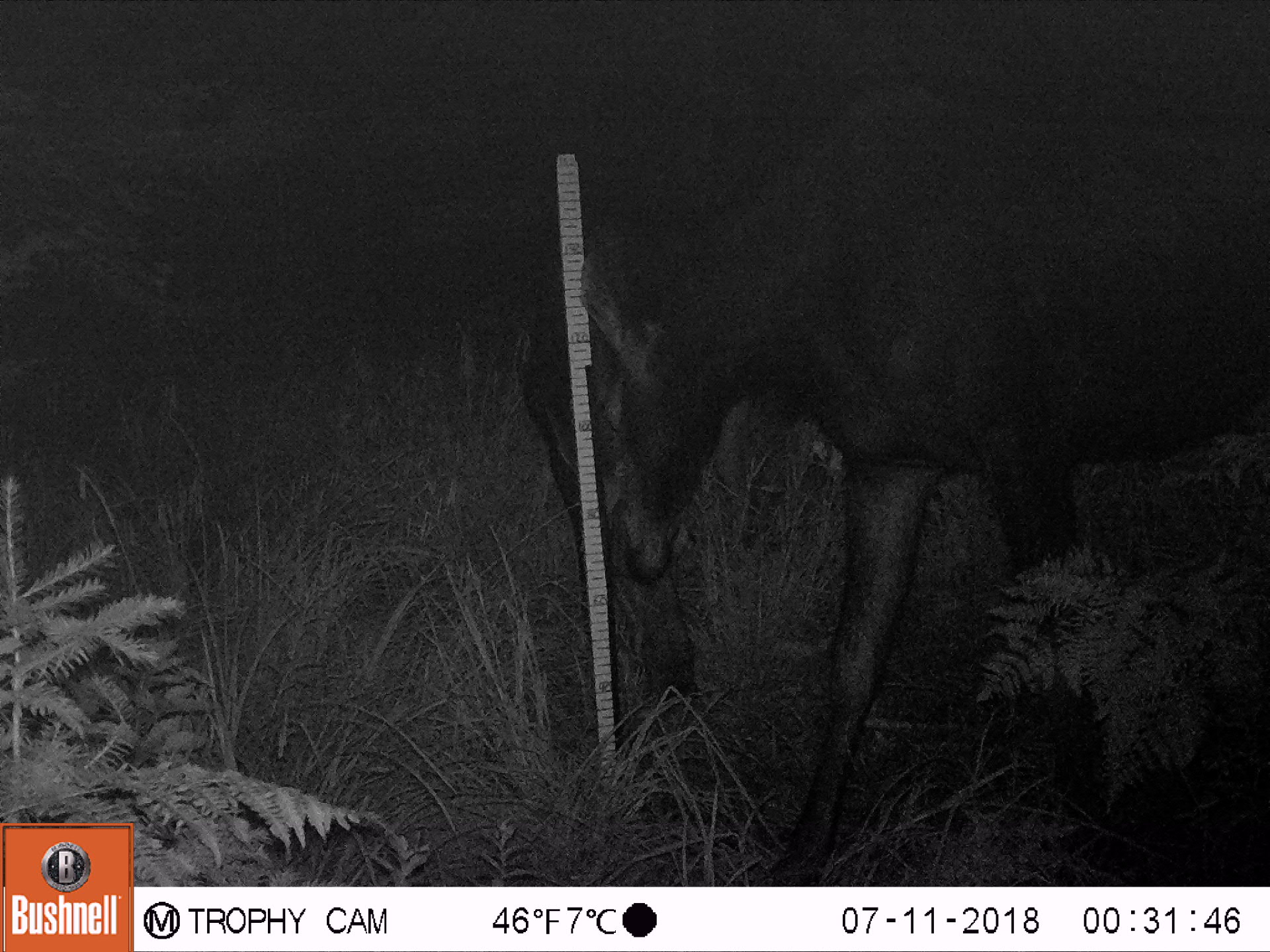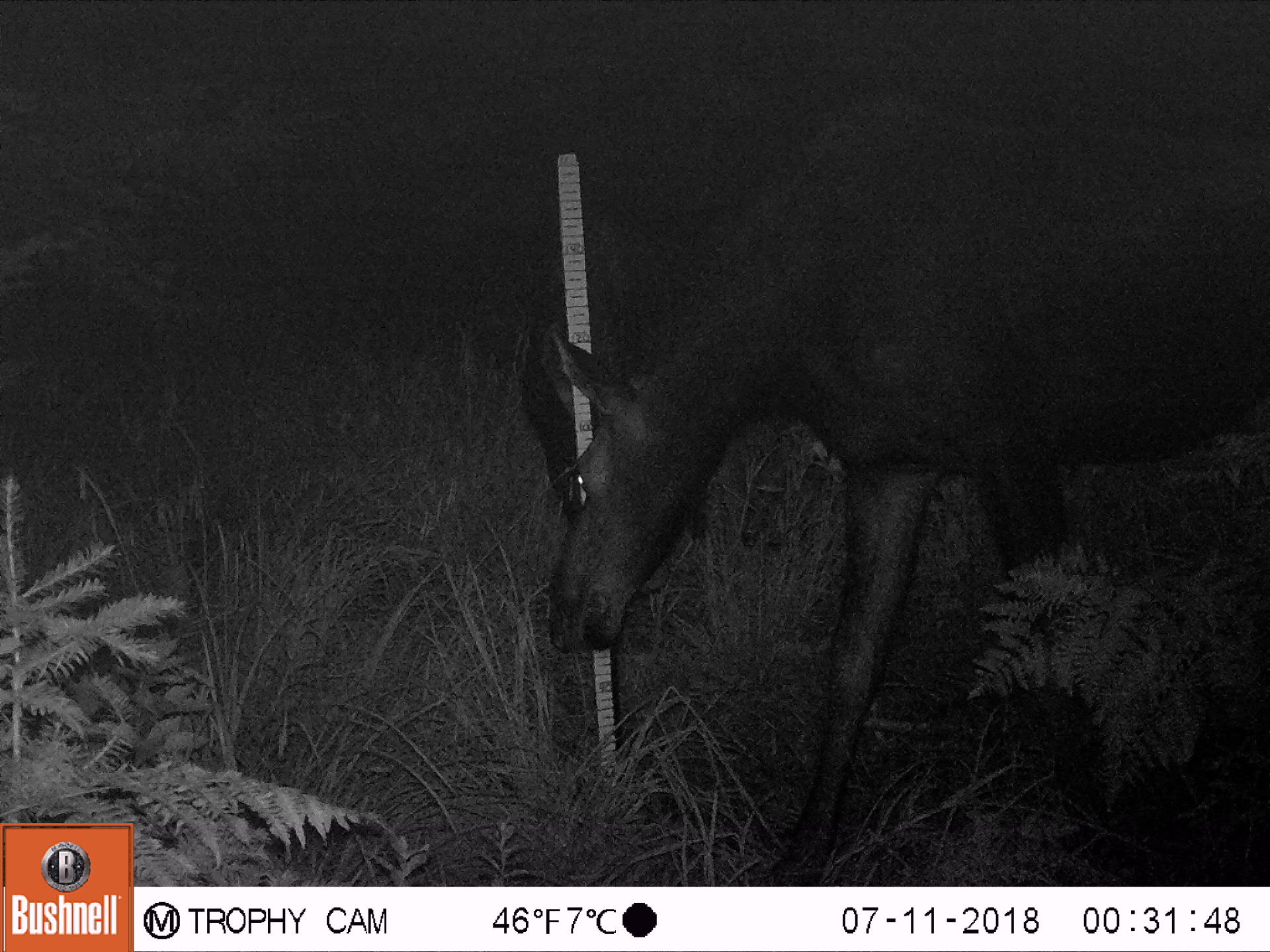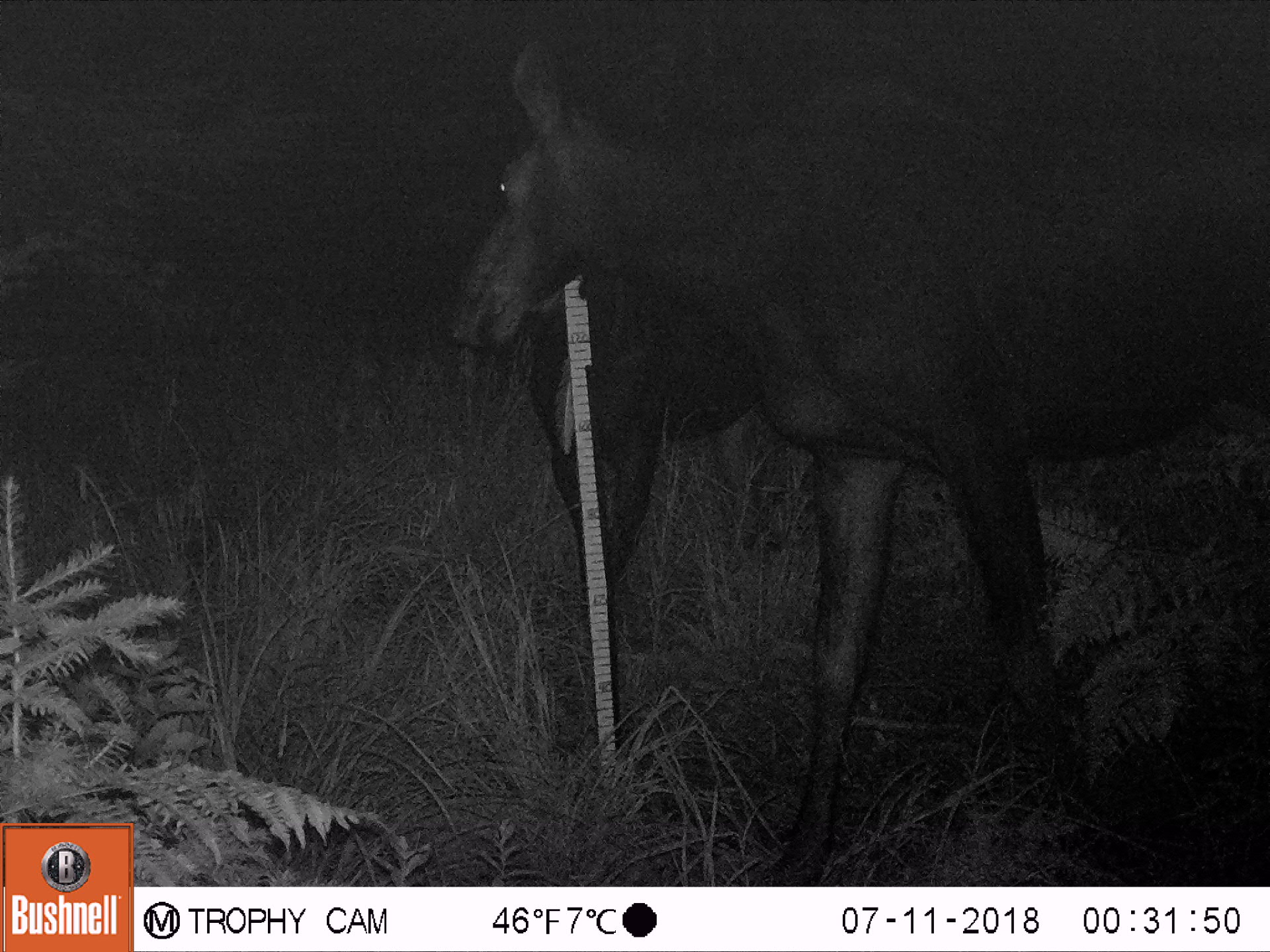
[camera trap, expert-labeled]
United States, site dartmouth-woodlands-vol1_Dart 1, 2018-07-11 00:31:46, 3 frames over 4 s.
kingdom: Animalia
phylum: Chordata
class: Mammalia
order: Artiodactyla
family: Cervidae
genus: Alces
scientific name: Alces alces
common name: moose